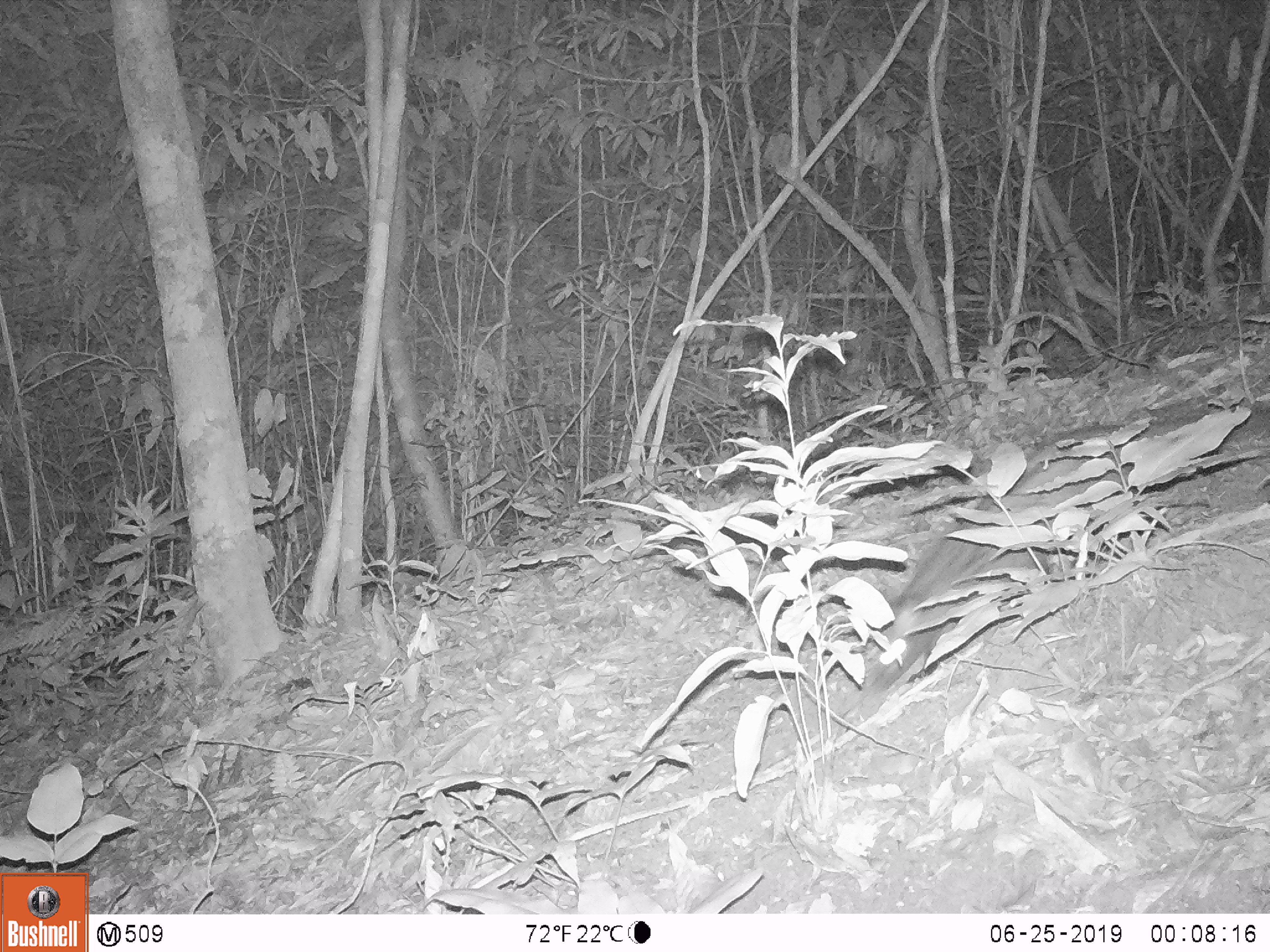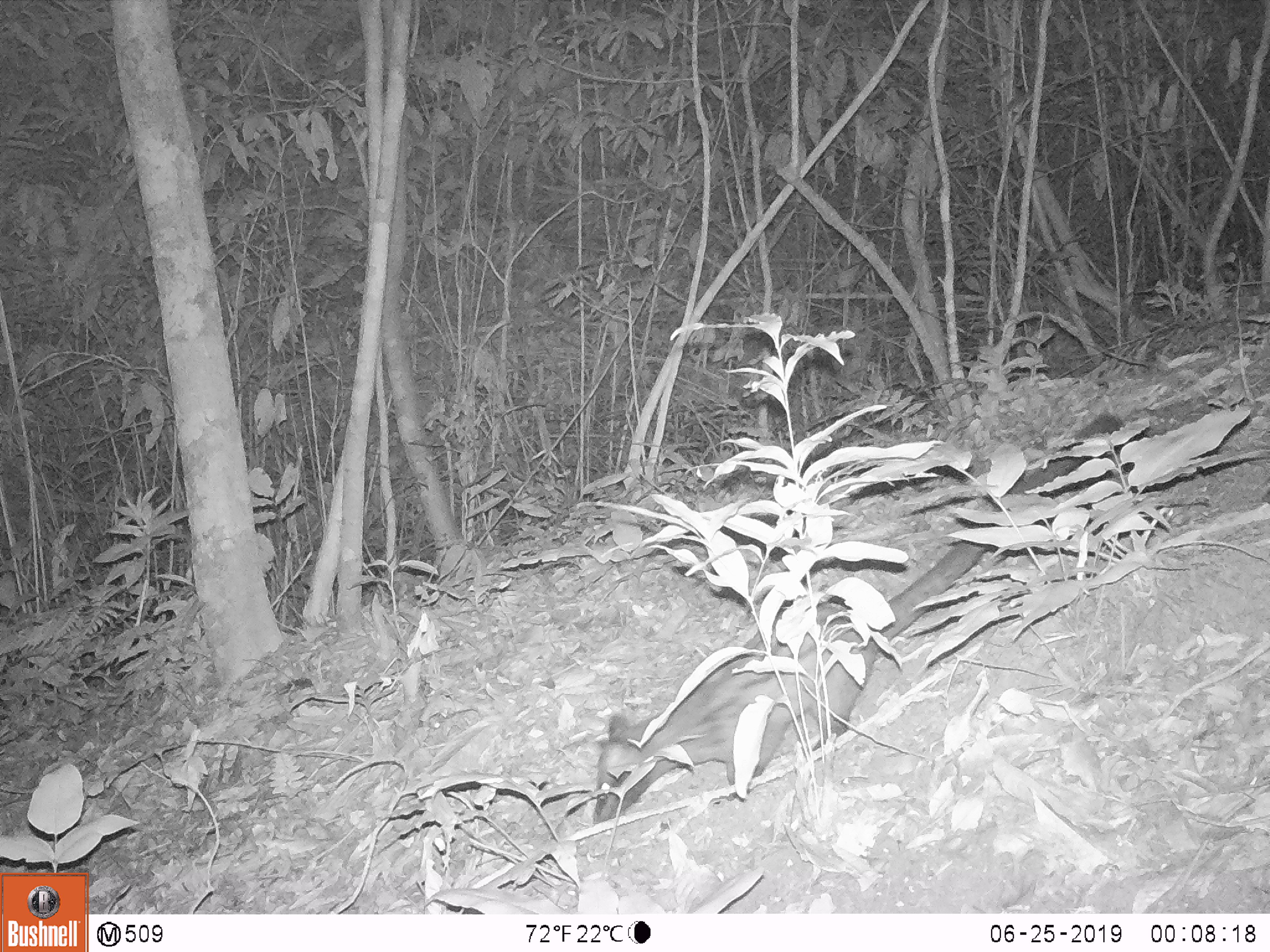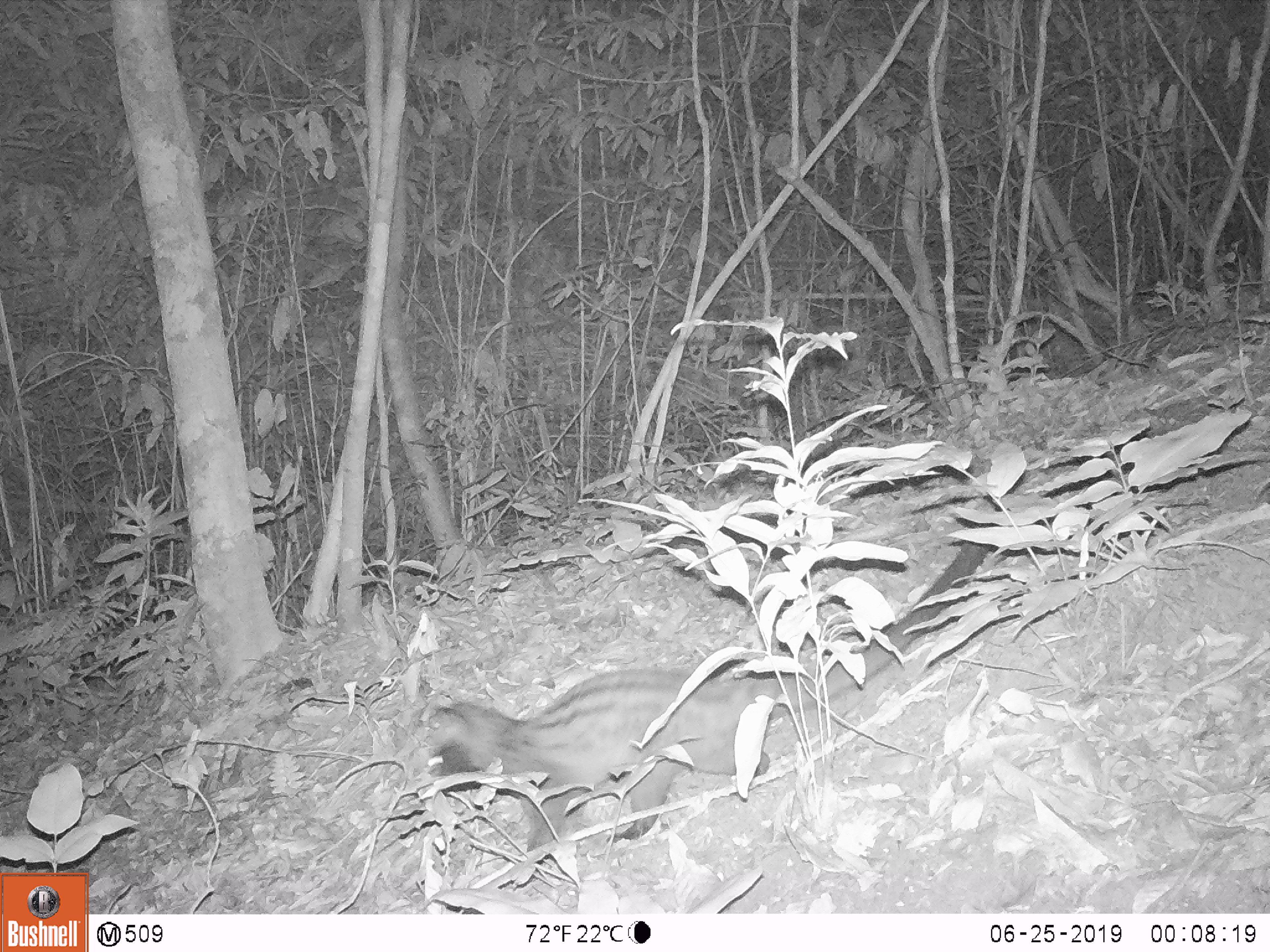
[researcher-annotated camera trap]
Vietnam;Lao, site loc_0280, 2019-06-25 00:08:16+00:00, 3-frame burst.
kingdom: Animalia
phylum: Chordata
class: Mammalia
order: Carnivora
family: Viverridae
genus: Paradoxurus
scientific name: Paradoxurus hermaphroditus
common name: common palm civet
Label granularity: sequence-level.